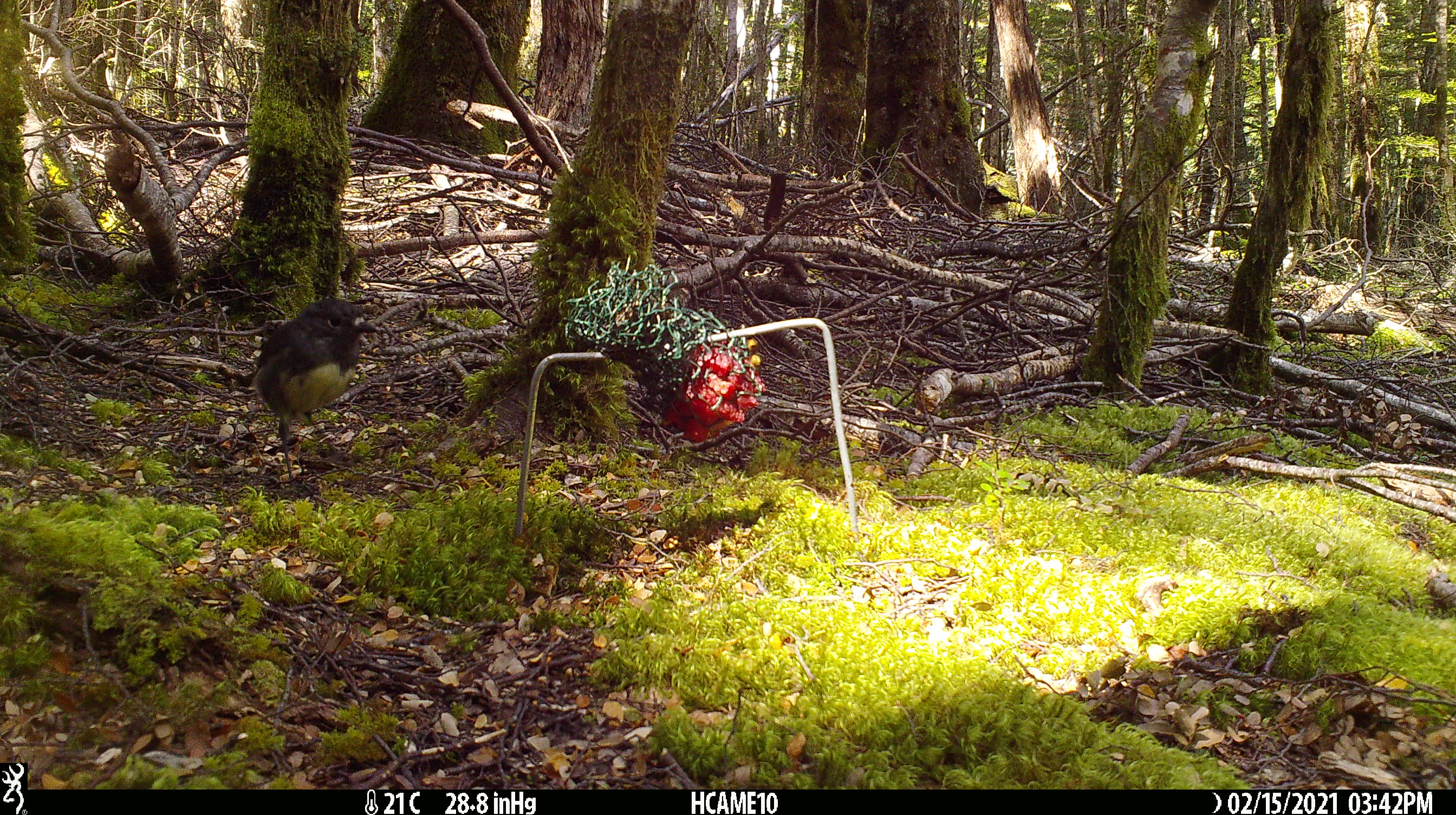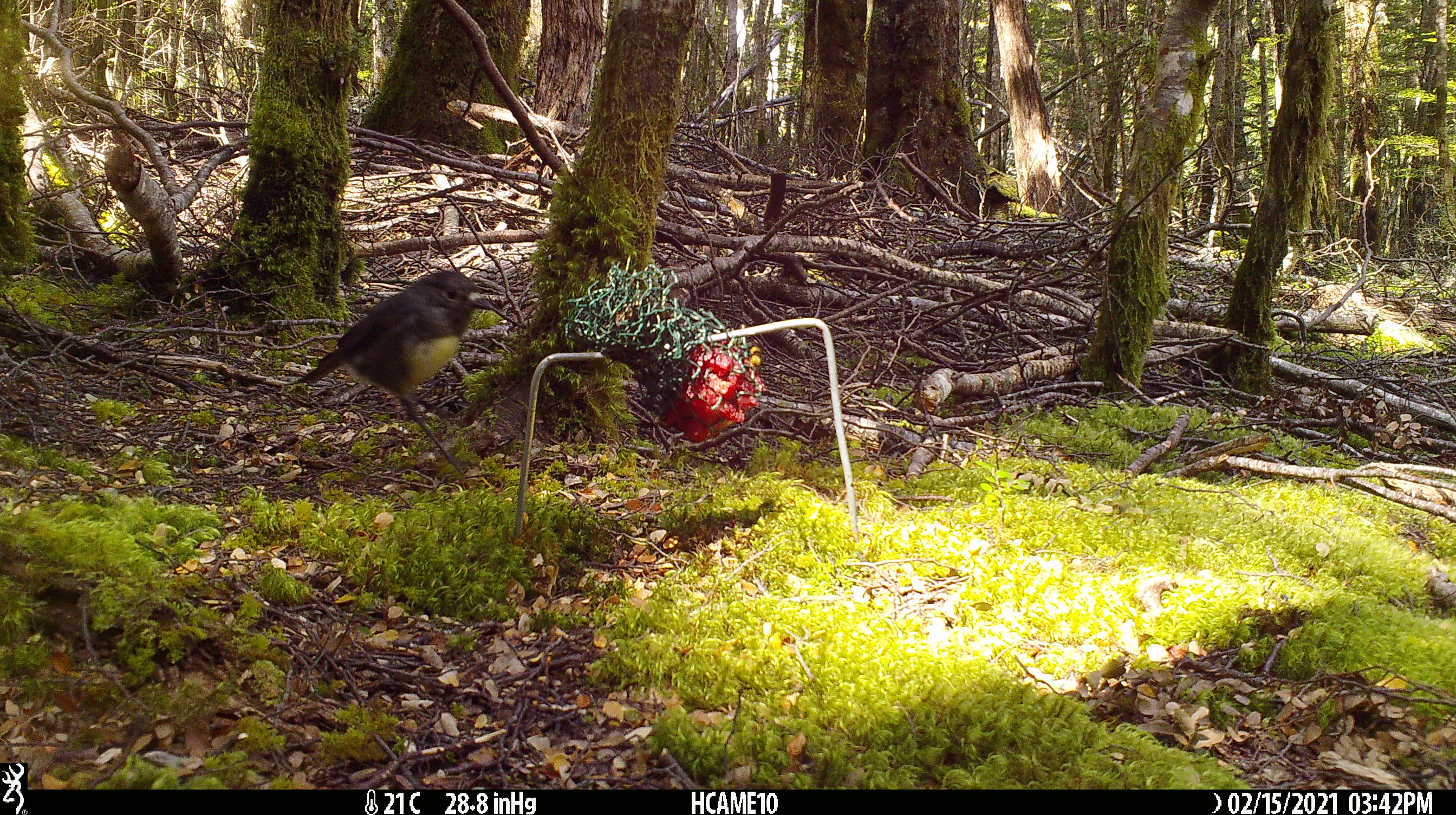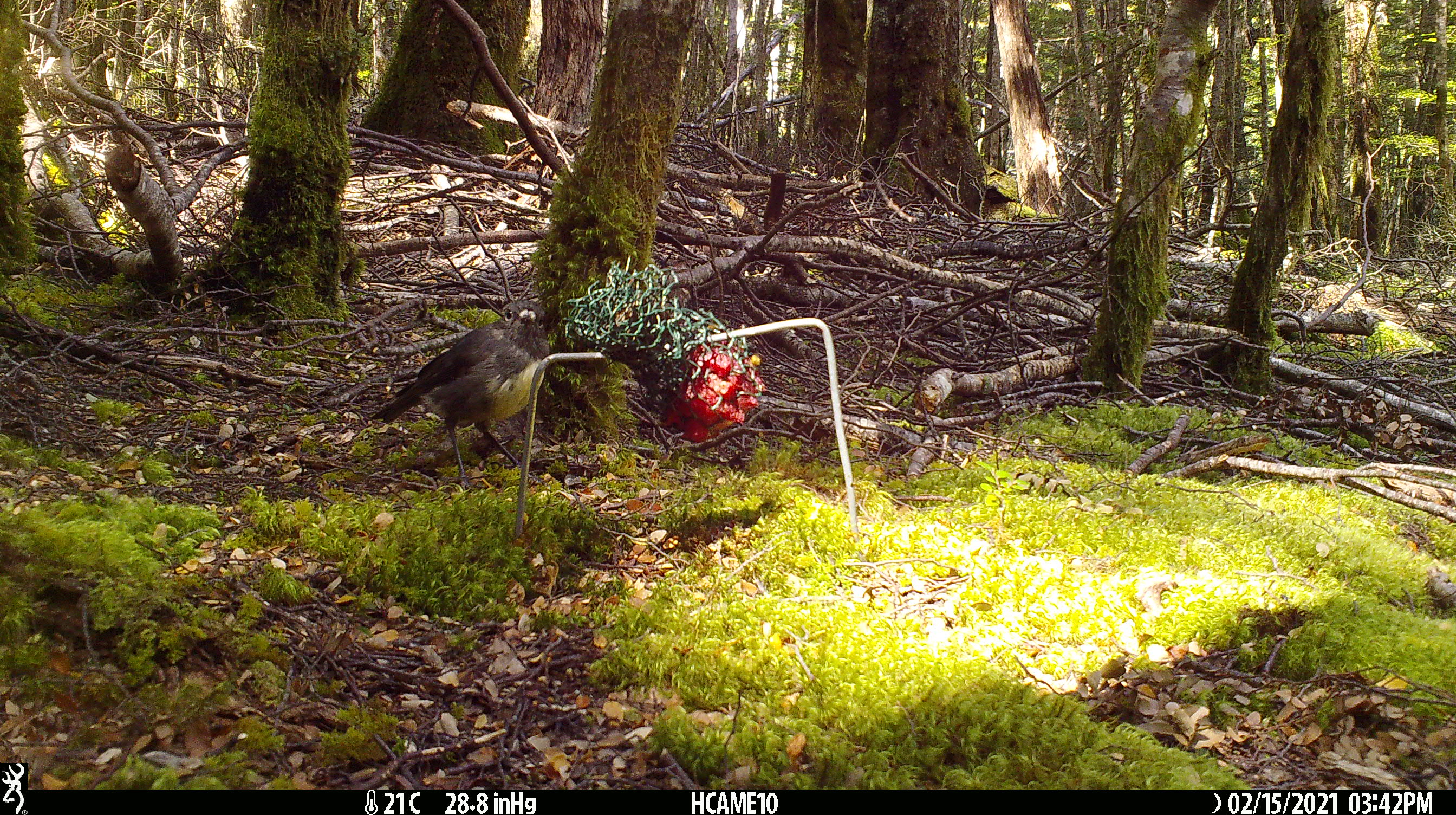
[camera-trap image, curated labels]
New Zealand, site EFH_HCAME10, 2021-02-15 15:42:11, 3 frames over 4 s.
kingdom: Animalia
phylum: Chordata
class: Aves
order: Passeriformes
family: Petroicidae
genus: Petroica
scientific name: Petroica australis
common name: new zealand robin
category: robin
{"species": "robin (new zealand robin) (Petroica australis)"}